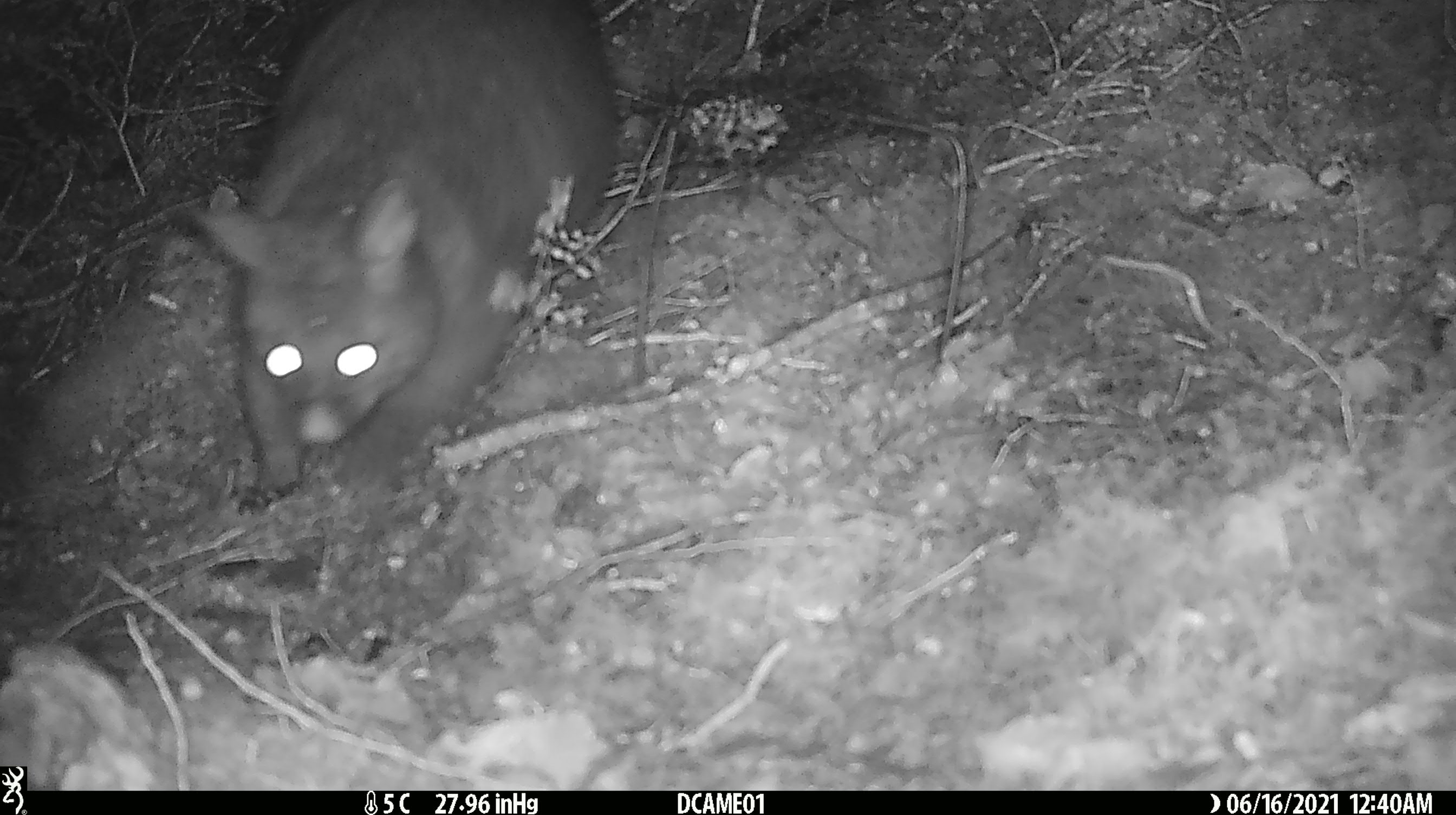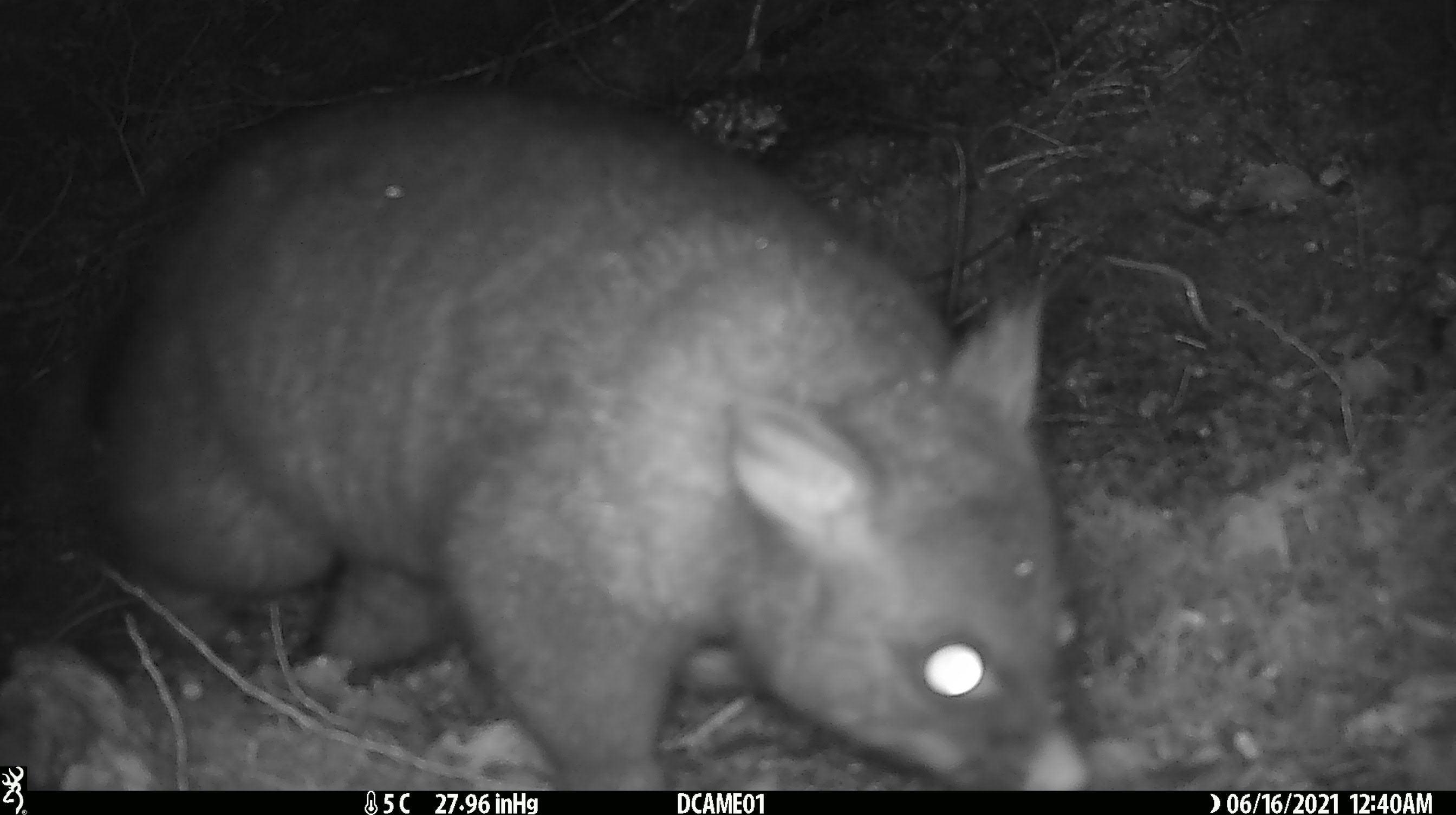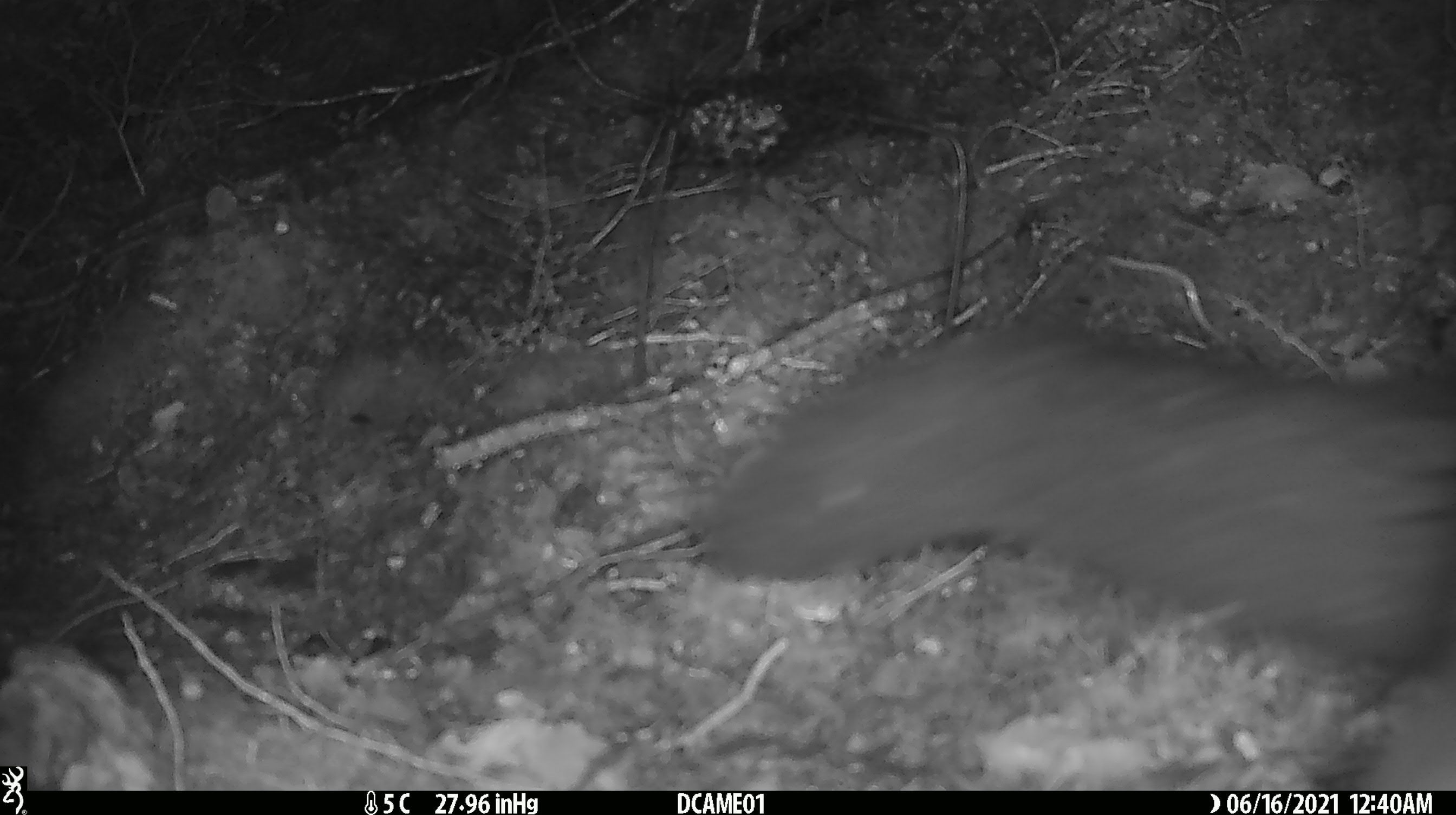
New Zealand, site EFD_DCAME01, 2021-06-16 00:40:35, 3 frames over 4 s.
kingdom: Animalia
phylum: Chordata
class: Mammalia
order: Diprotodontia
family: Phalangeridae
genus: Trichosurus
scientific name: Trichosurus vulpecula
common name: common brushtail possum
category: possum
Possum (common brushtail possum) (Trichosurus vulpecula).